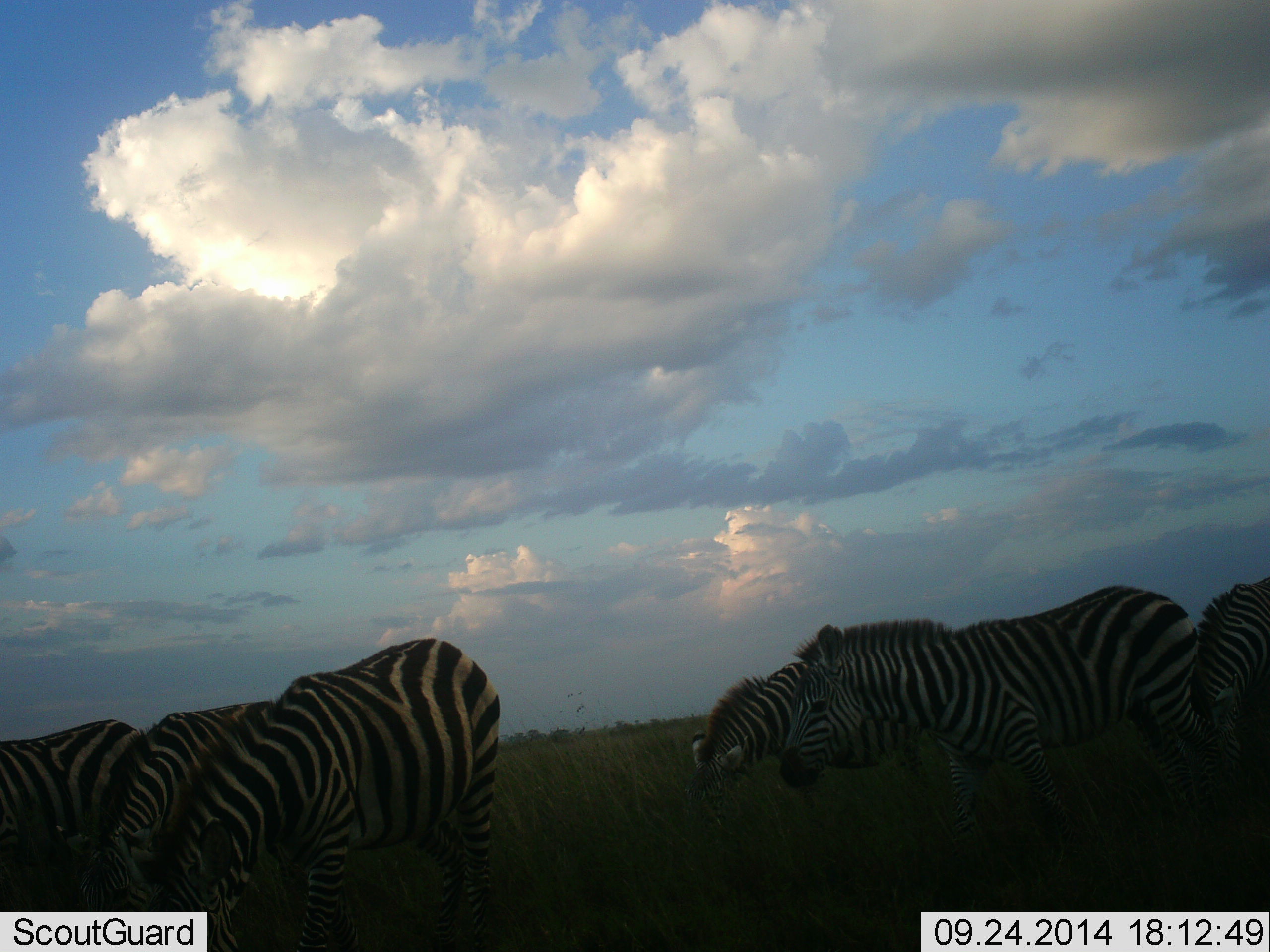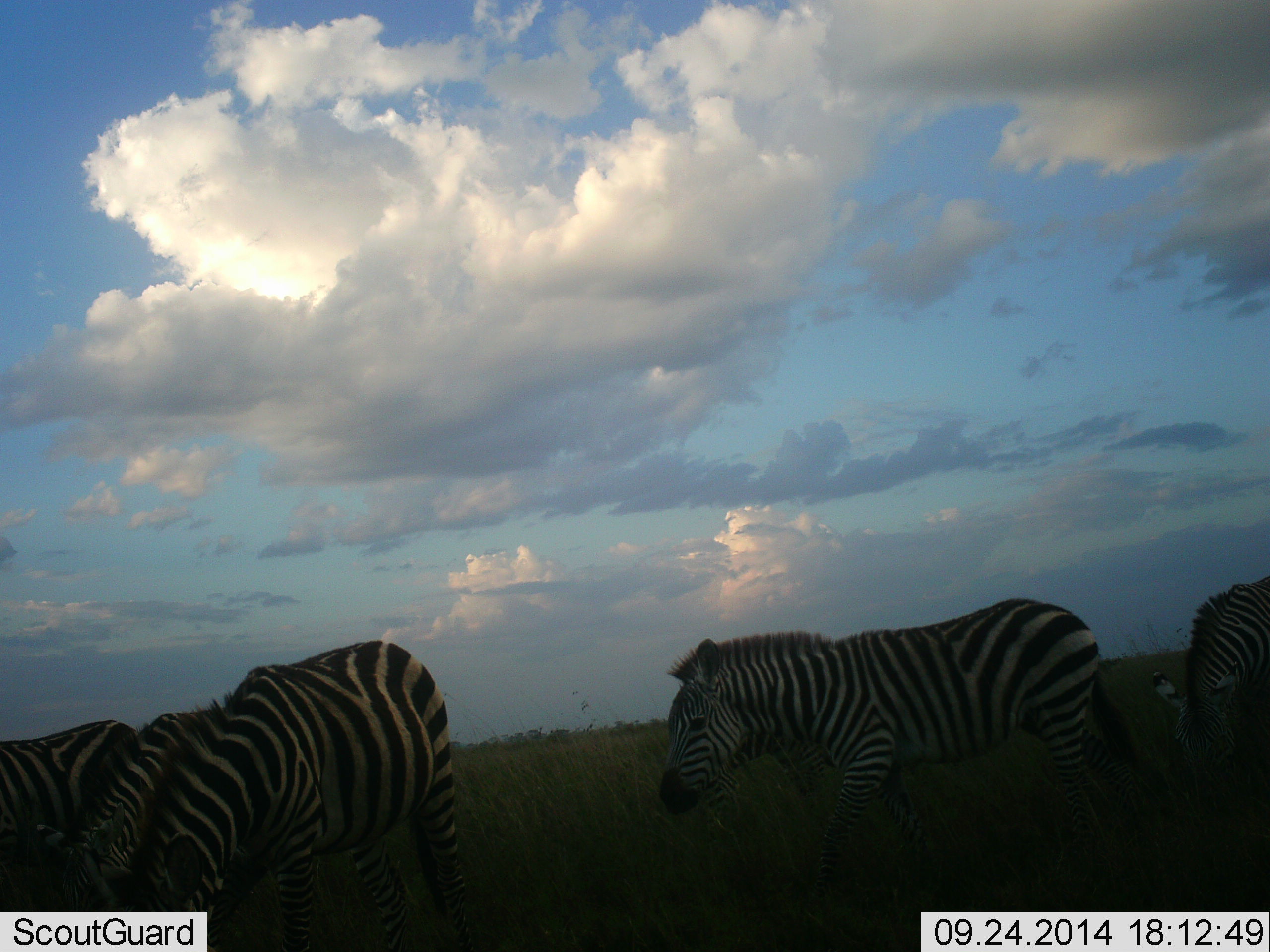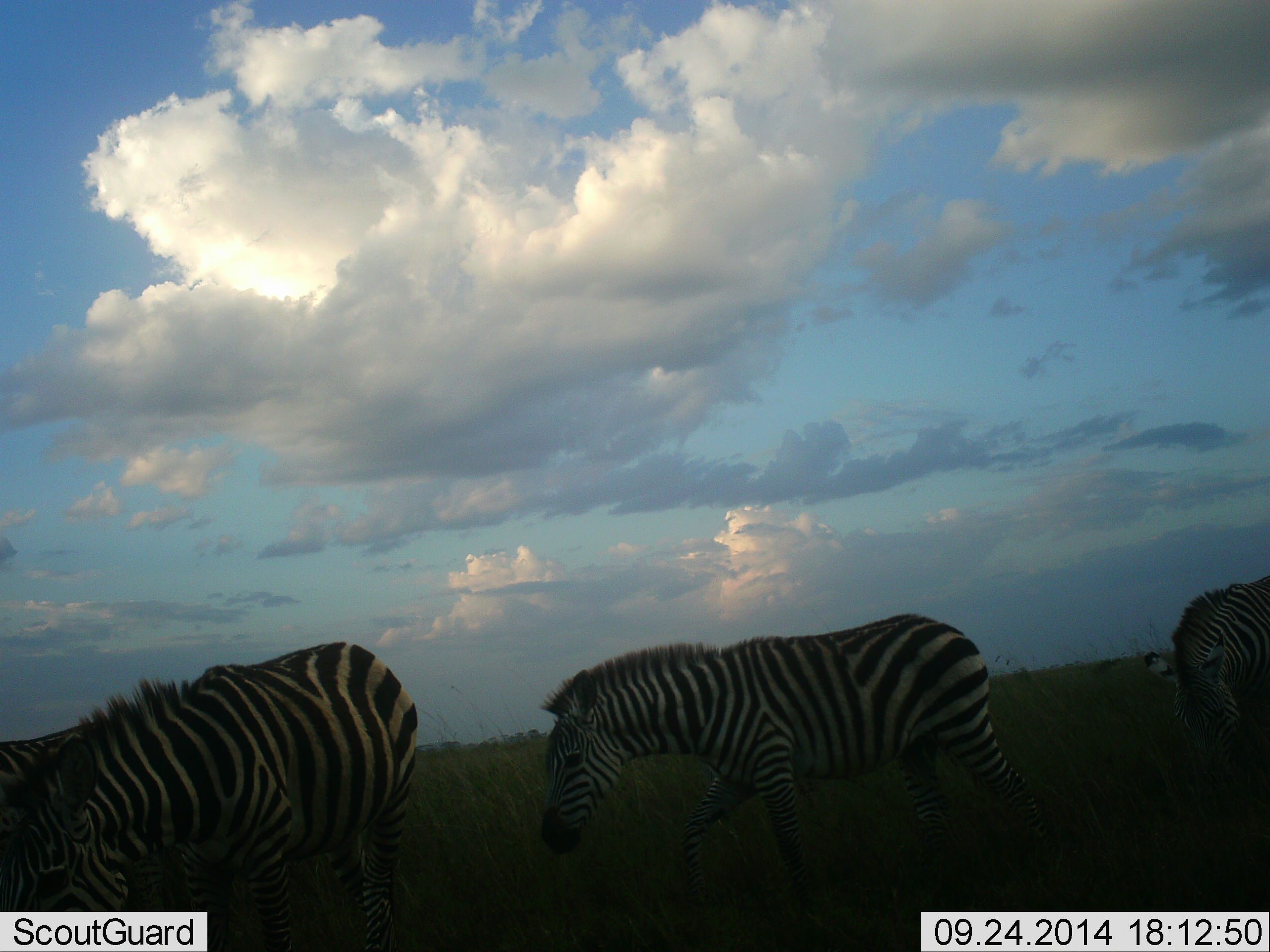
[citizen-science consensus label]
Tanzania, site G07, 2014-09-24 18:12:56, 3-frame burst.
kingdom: Animalia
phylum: Chordata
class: Mammalia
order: Perissodactyla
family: Equidae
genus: Equus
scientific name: Equus quagga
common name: plains zebra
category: zebra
Zebra (plains zebra) (Equus quagga), count 5. Behavior (volunteer vote fractions): standing 10%, resting 0%, moving 70%, interacting 0%. Young present (vote fraction): 0%. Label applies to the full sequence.